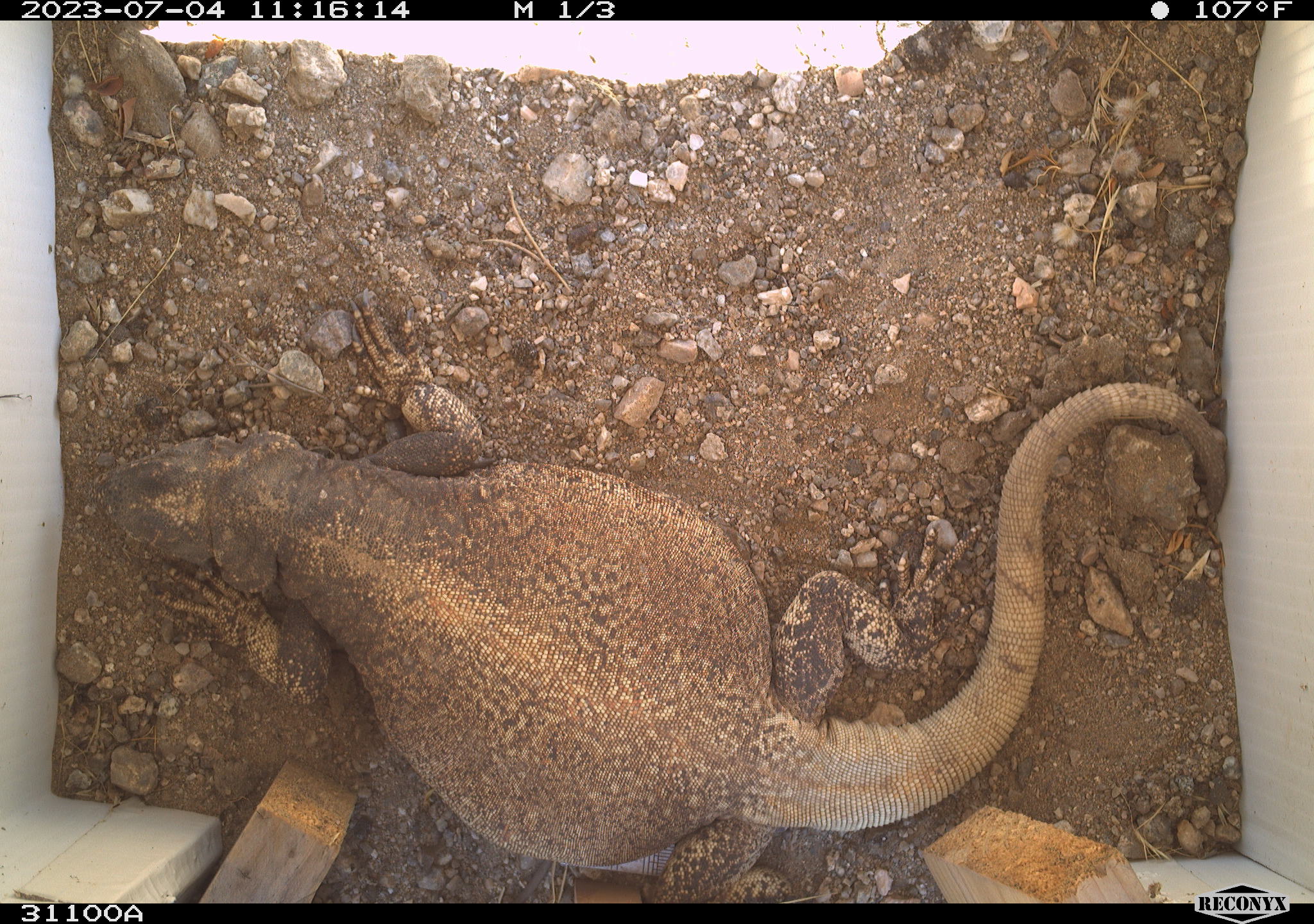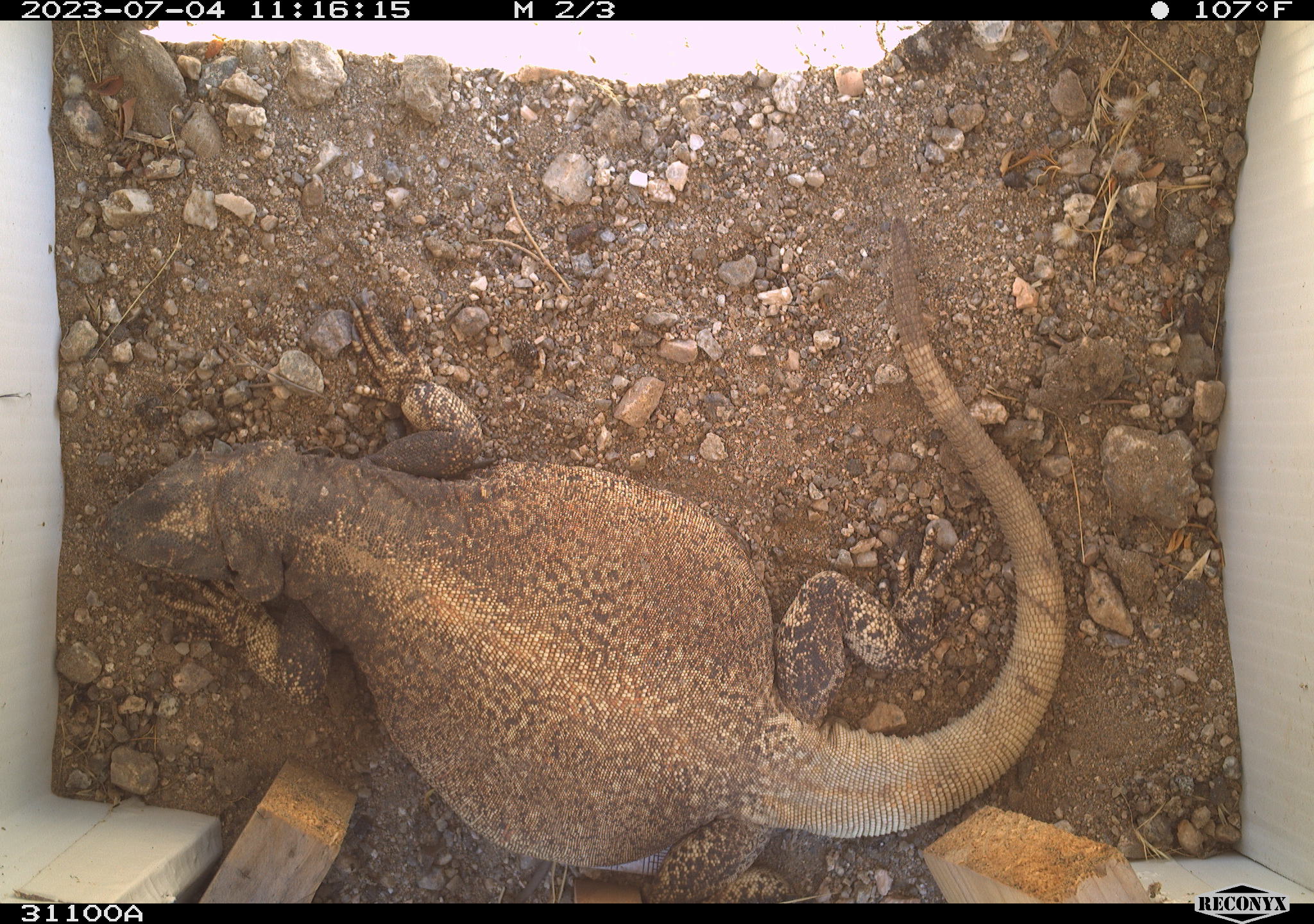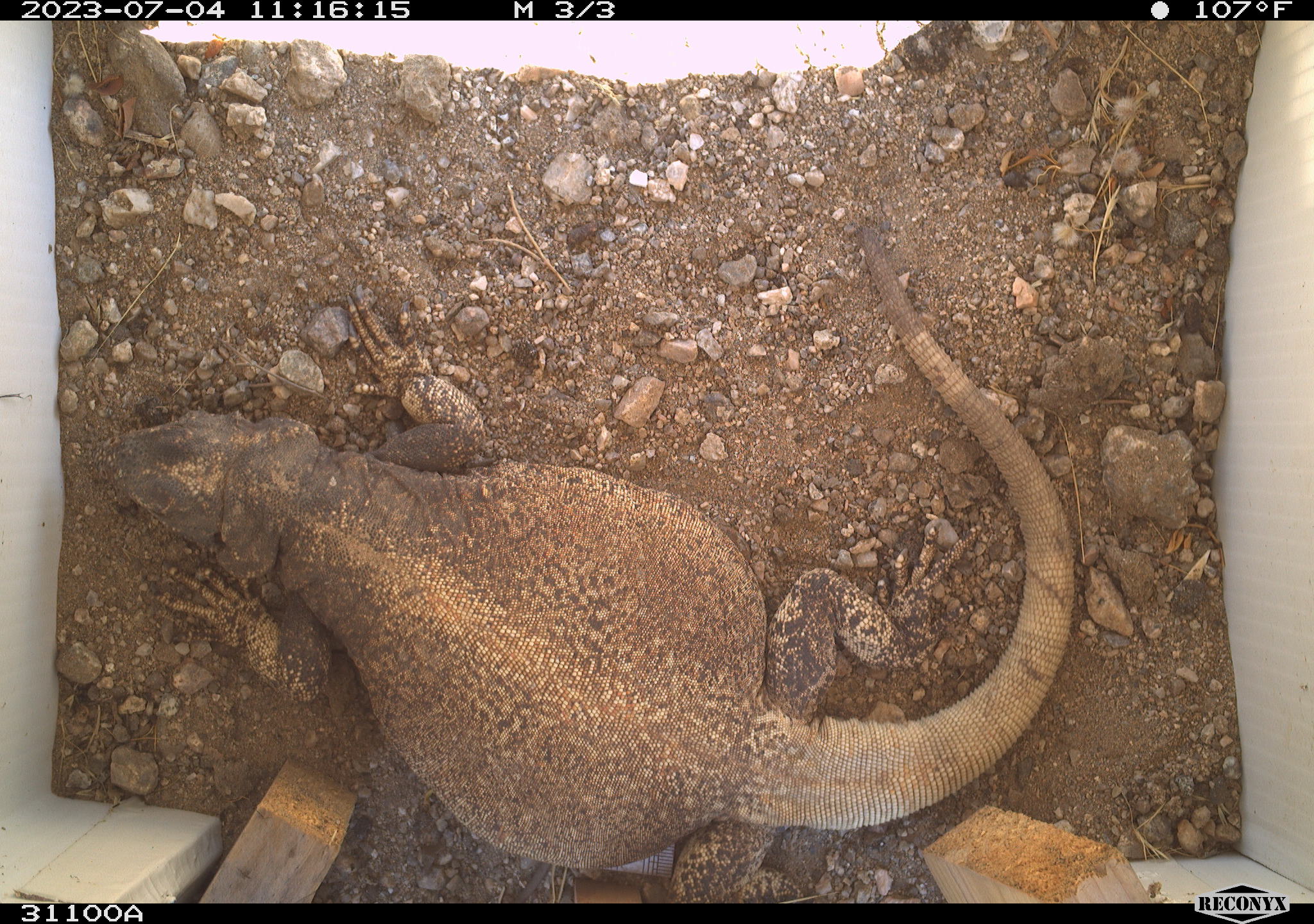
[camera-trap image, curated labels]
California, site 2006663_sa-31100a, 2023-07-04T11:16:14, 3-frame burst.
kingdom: Animalia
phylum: Chordata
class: Reptilia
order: Squamata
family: Iguanidae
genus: Sauromalus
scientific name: Sauromalus ater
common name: common chuckwalla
Common chuckwalla (Sauromalus ater).